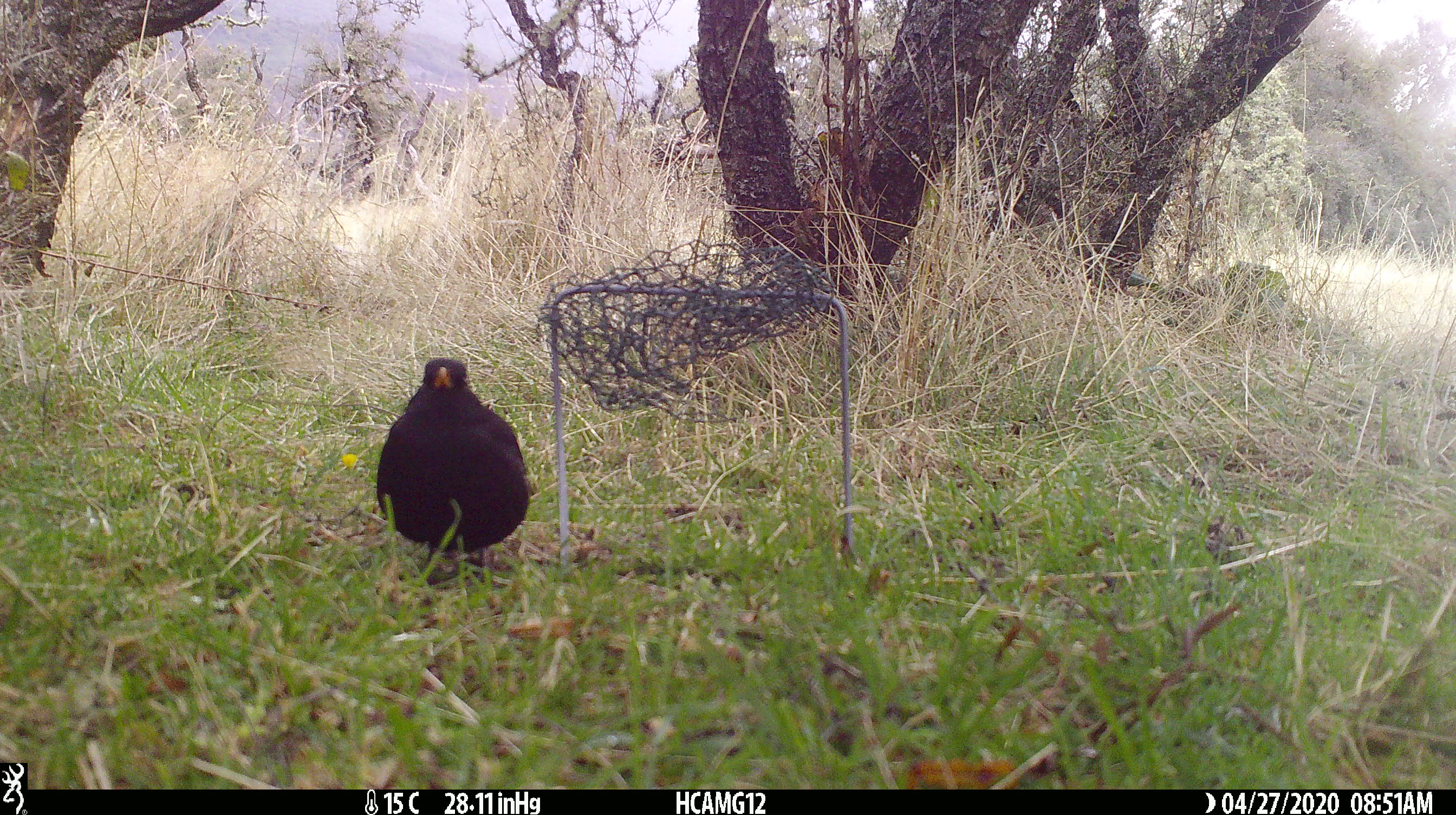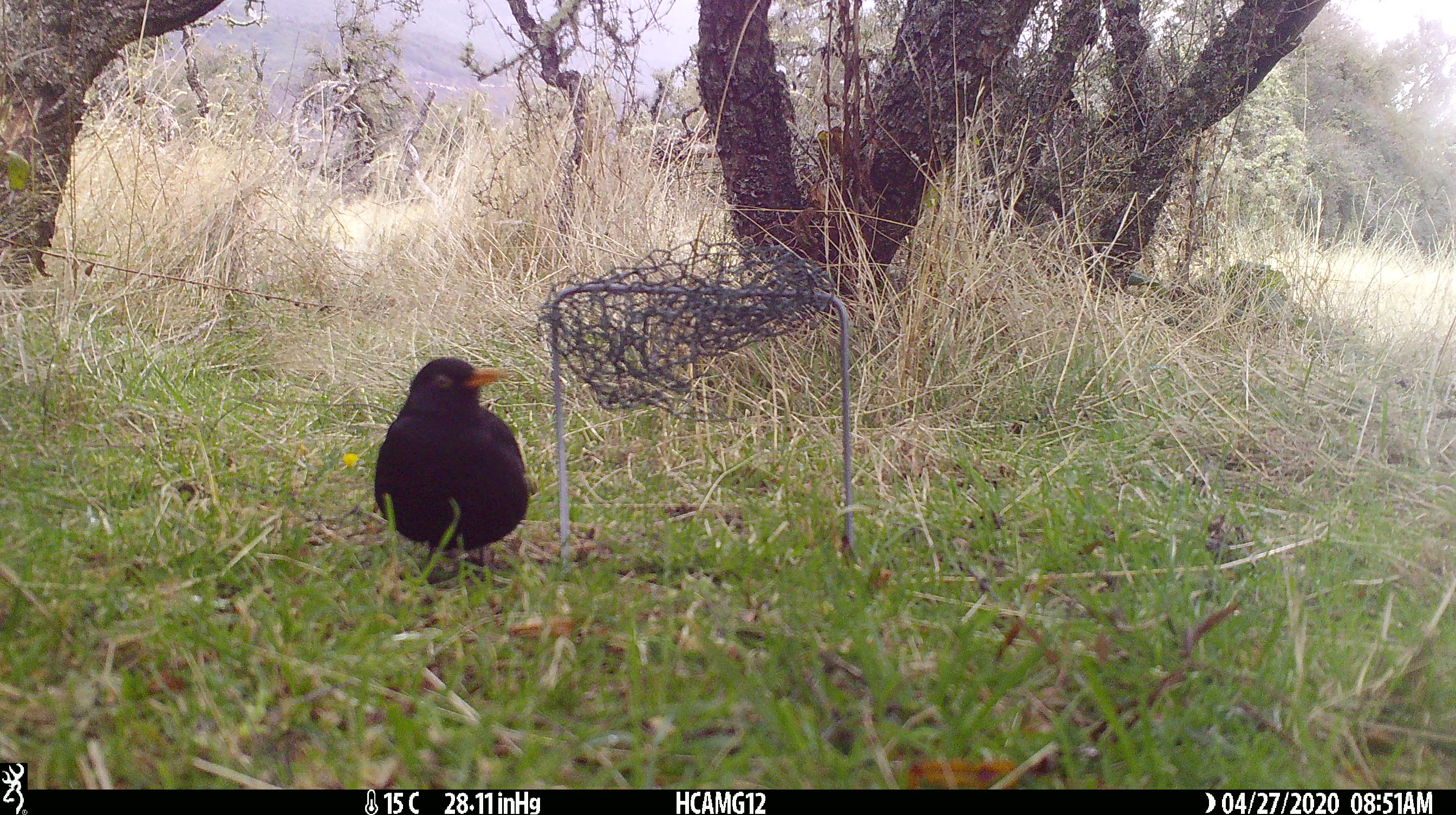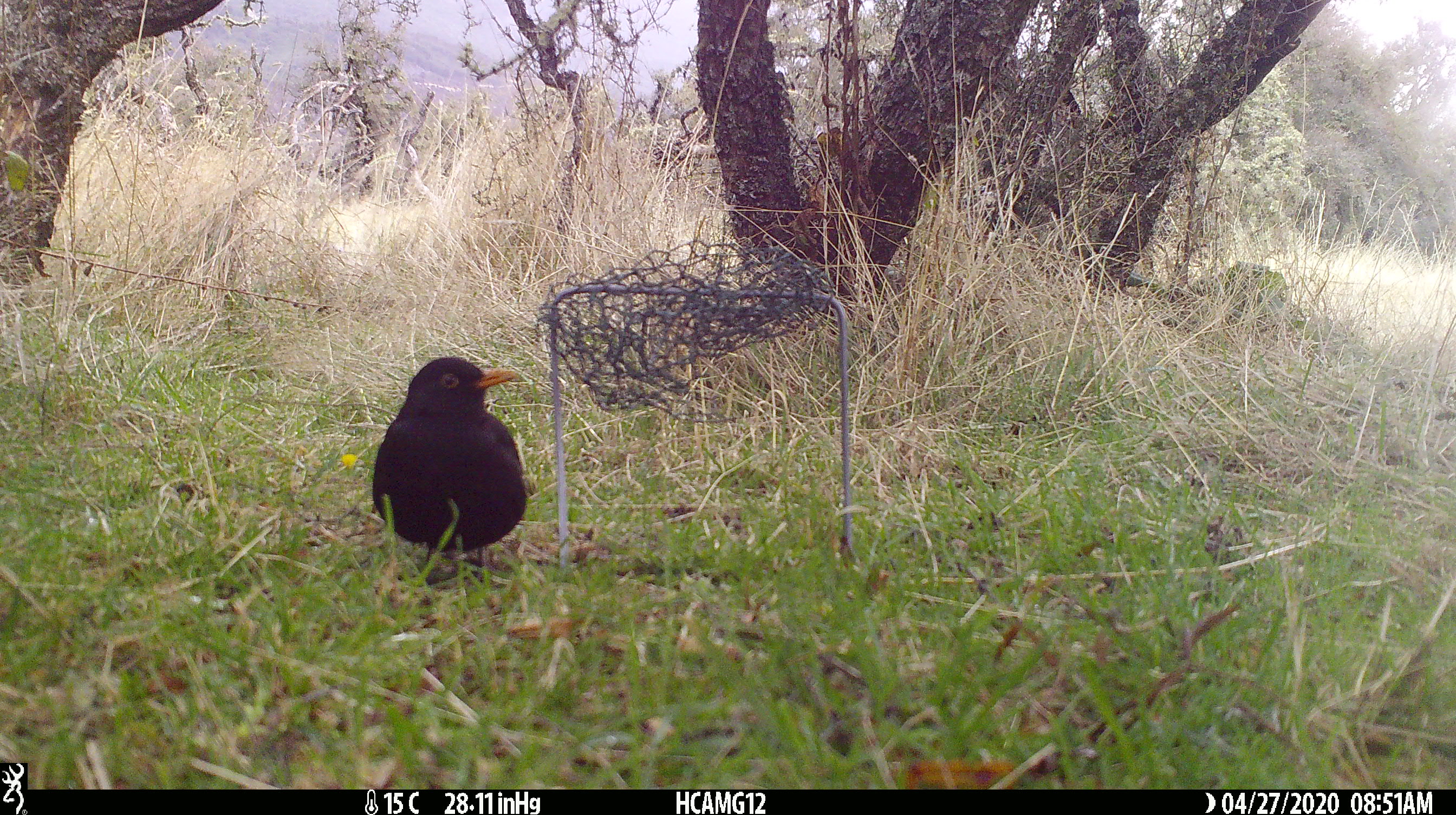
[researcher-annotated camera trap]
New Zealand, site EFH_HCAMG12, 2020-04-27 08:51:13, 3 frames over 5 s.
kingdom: Animalia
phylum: Chordata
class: Aves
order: Passeriformes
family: Turdidae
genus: Turdus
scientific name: Turdus merula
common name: eurasian blackbird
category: blackbird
Blackbird (eurasian blackbird) (Turdus merula).